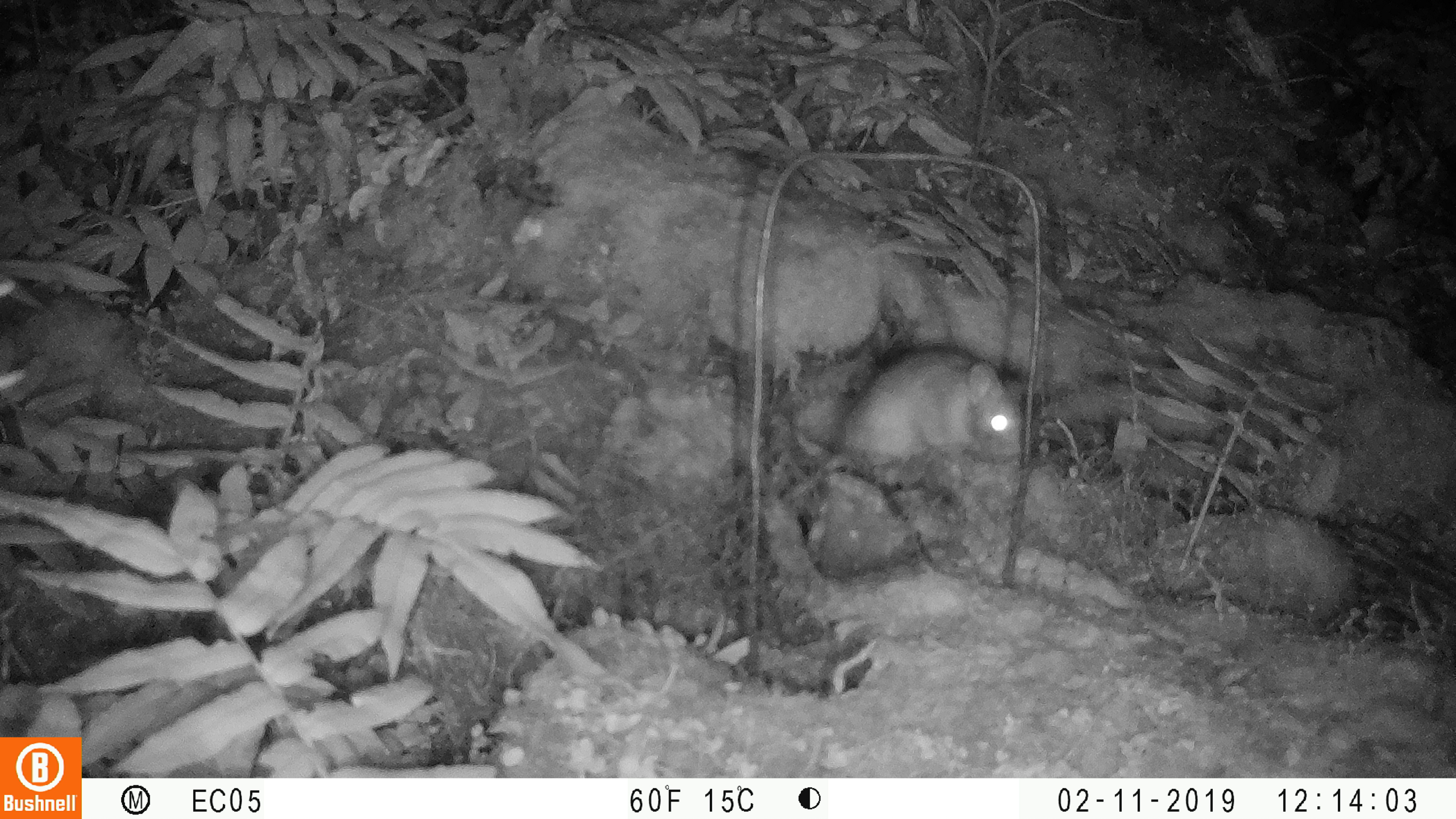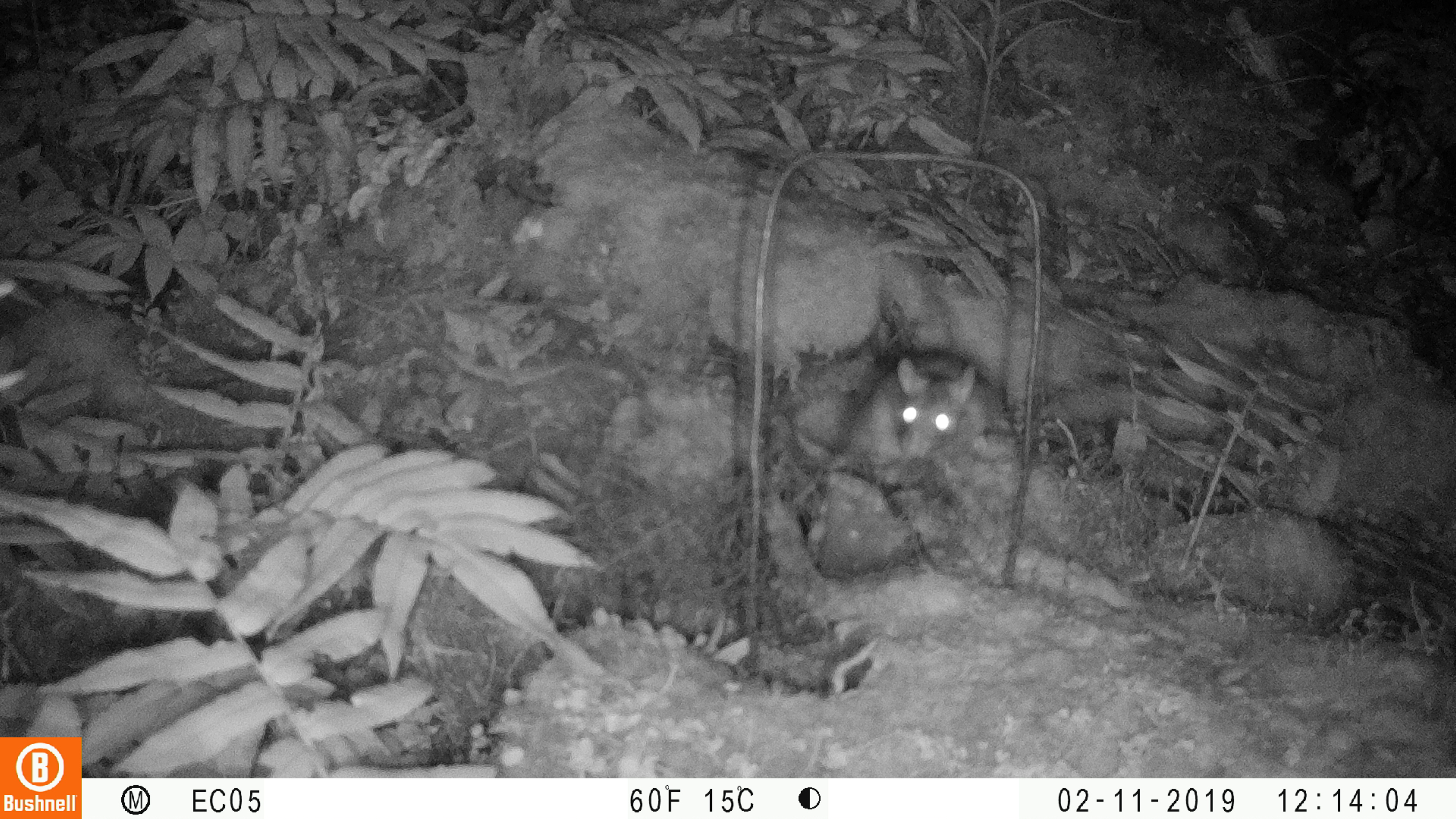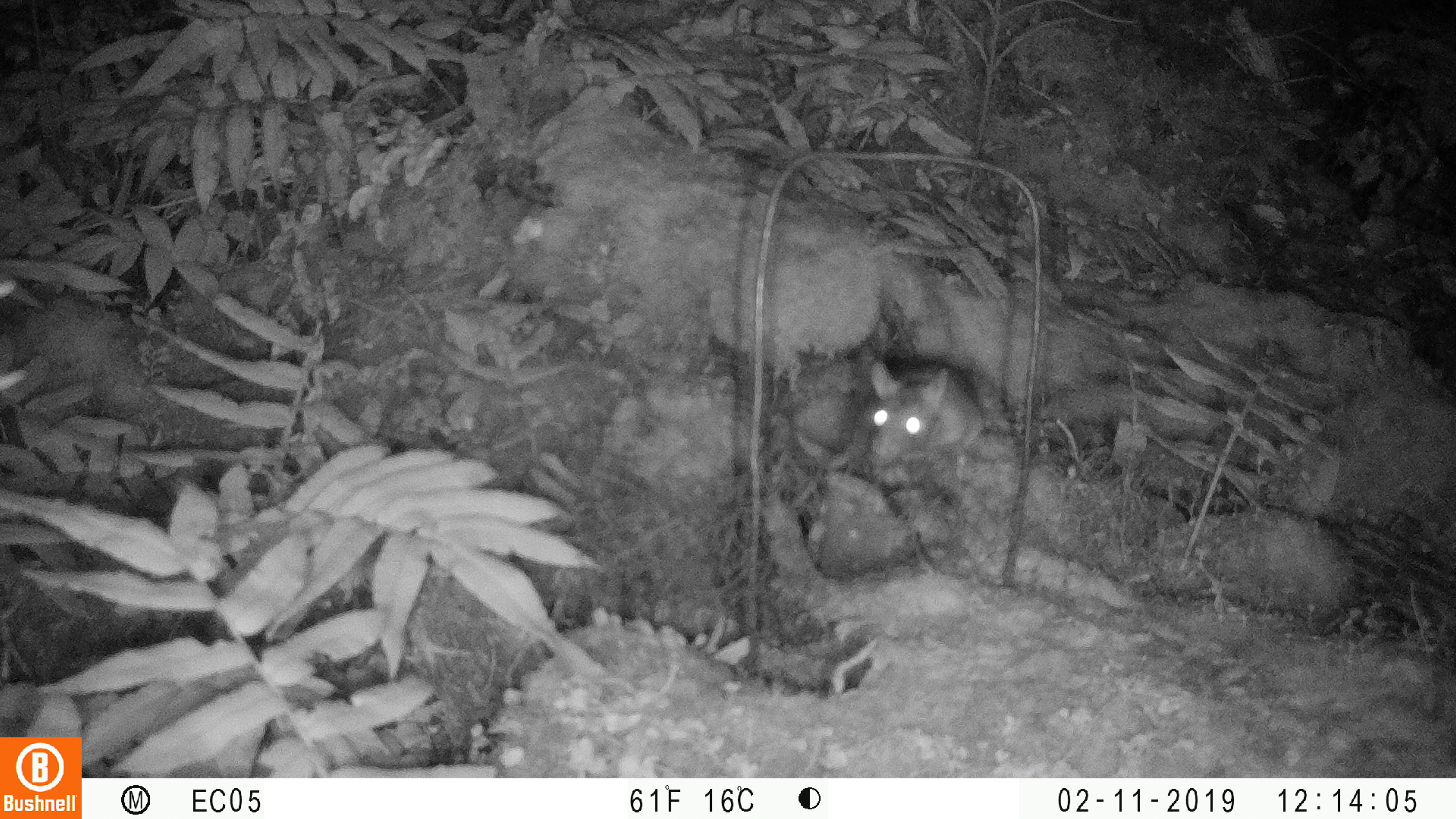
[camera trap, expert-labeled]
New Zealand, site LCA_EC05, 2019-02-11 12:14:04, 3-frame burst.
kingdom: Animalia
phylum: Chordata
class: Mammalia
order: Rodentia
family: Muridae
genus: Rattus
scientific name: Rattus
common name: rat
Rat (Rattus).